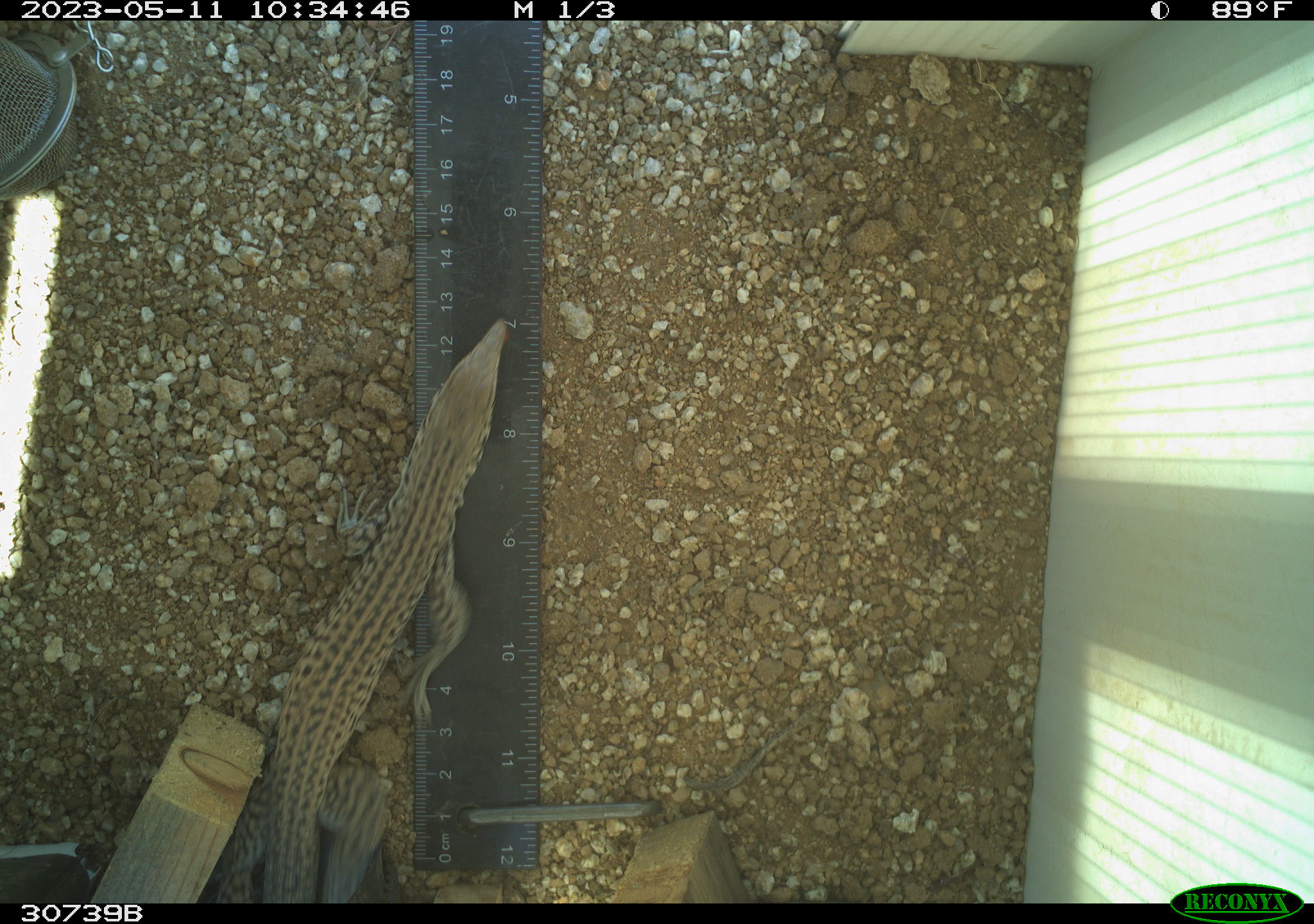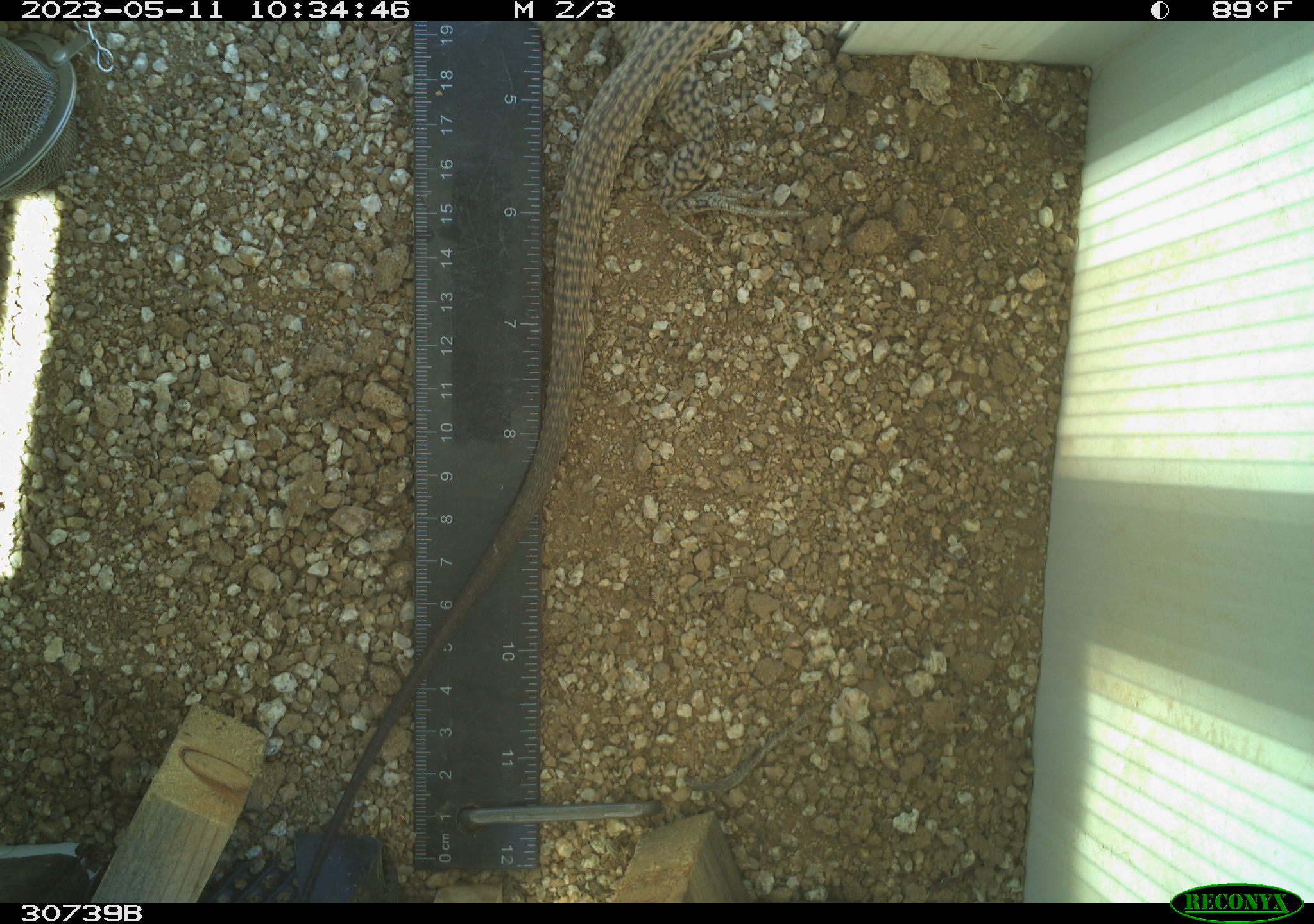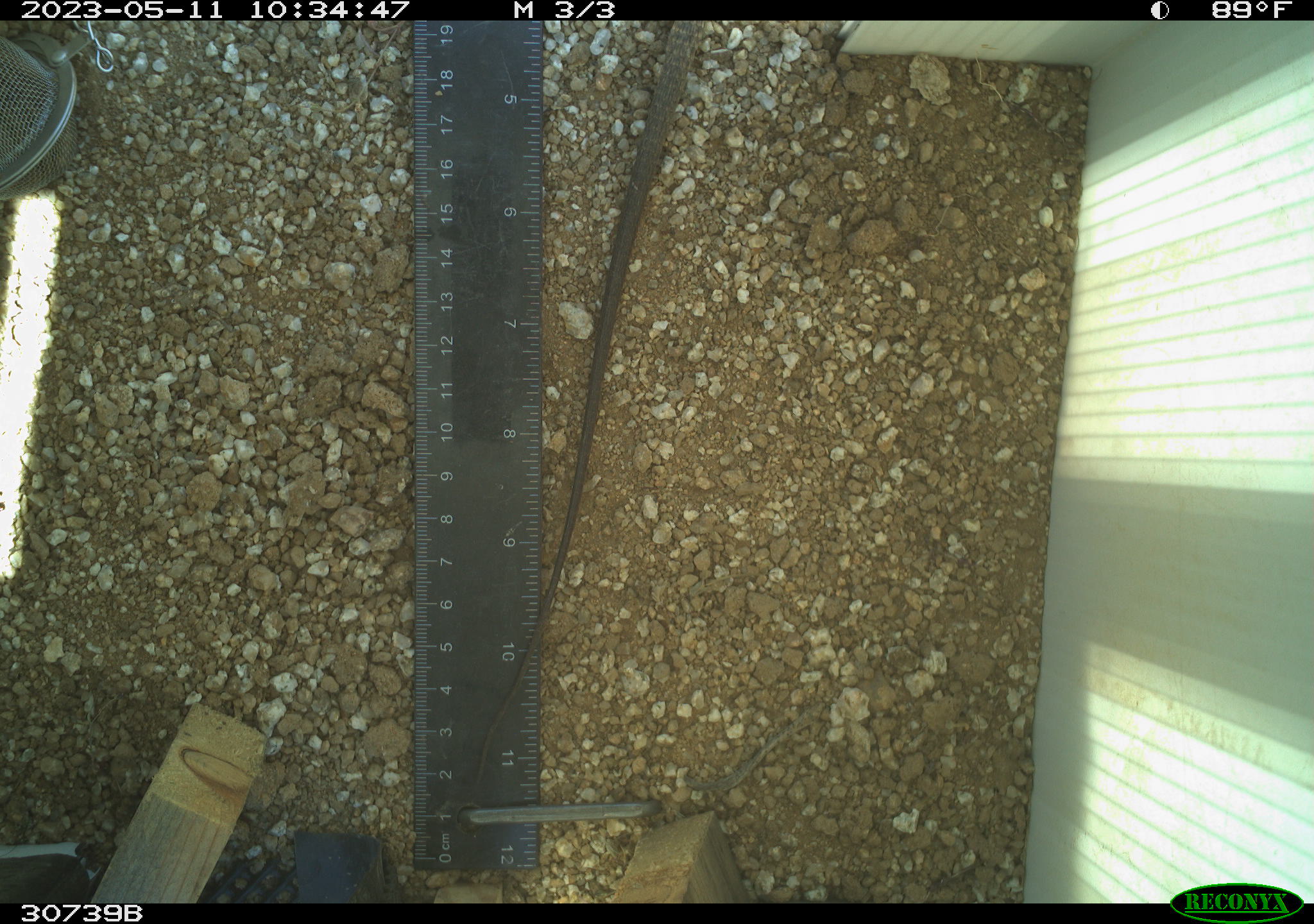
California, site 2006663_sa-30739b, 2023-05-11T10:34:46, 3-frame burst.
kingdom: Animalia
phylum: Chordata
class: Reptilia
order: Squamata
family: Teiidae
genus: Aspidoscelis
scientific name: Aspidoscelis tigris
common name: western whiptail